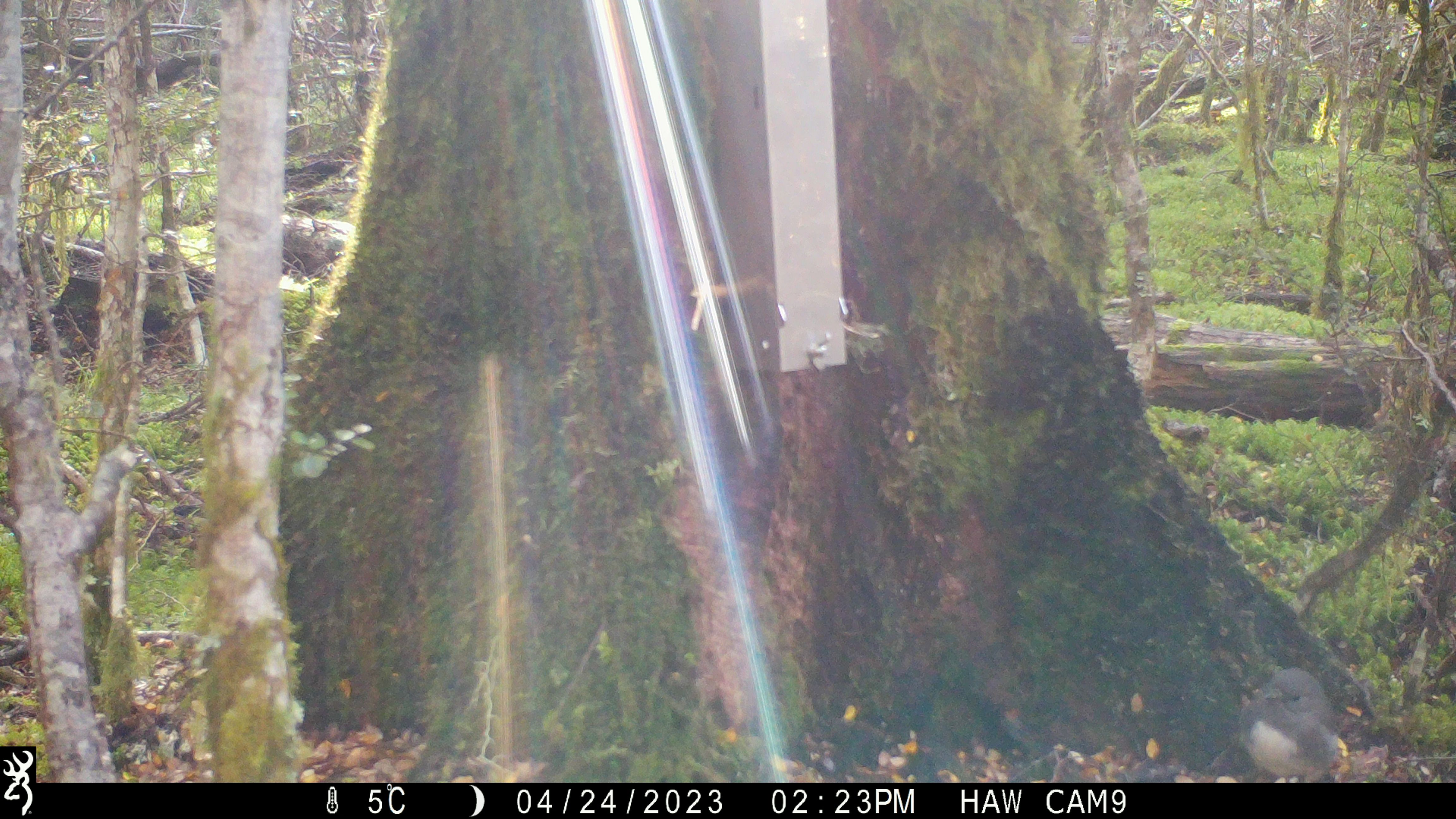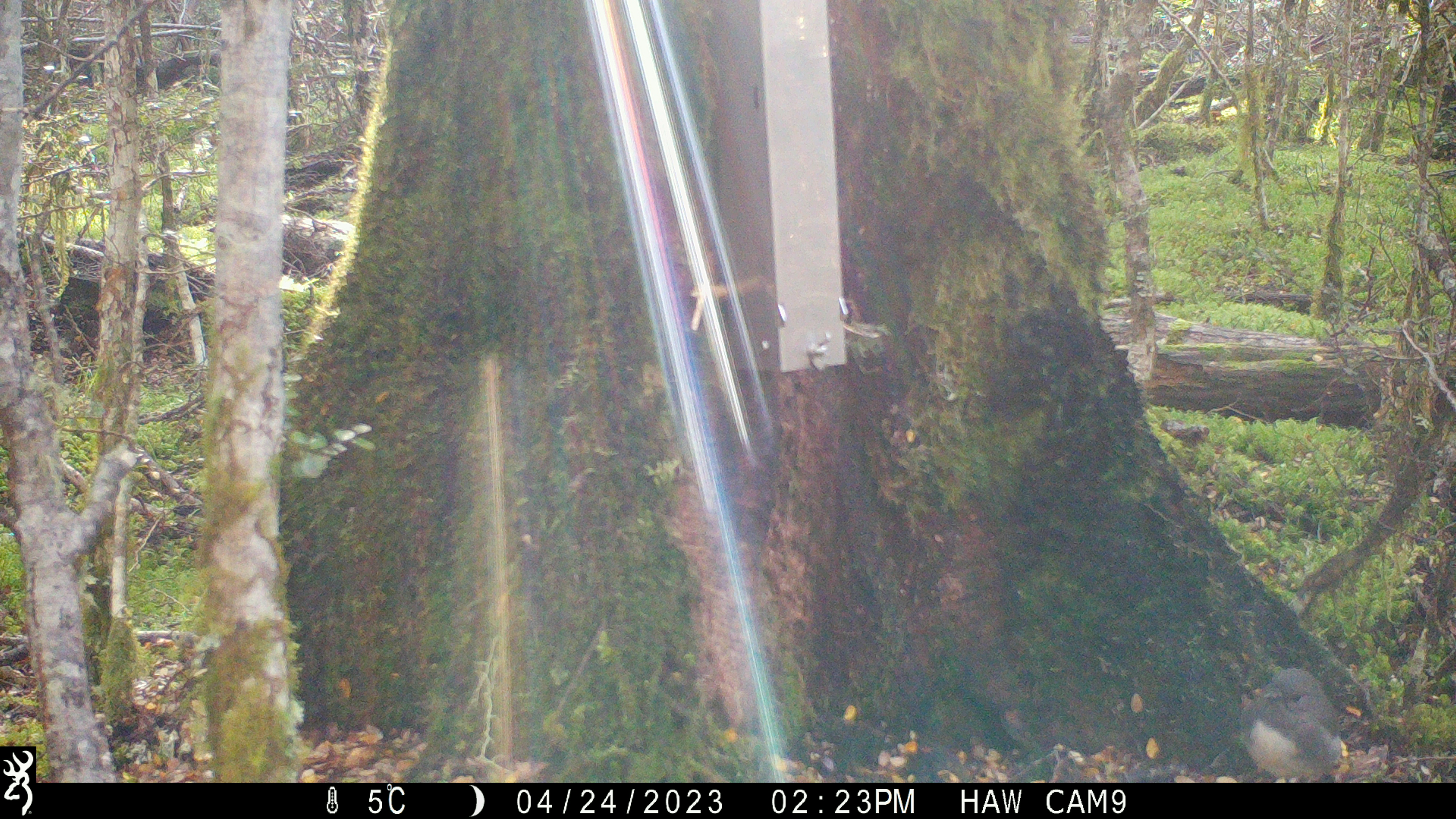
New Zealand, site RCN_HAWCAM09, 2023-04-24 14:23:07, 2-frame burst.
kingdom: Animalia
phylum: Chordata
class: Aves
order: Passeriformes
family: Petroicidae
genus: Petroica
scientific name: Petroica australis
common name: new zealand robin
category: robin